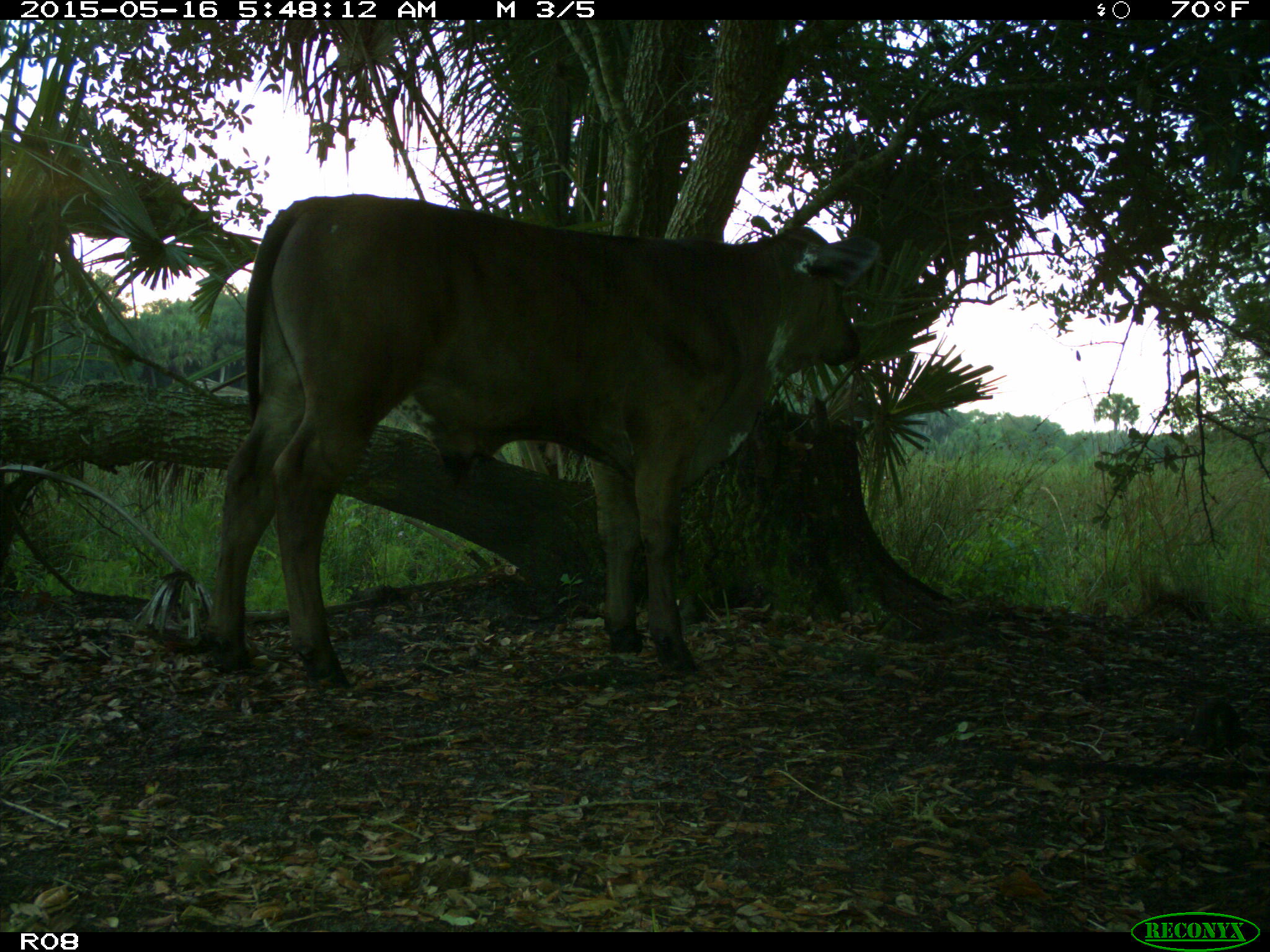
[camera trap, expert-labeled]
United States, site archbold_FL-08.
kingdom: Animalia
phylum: Chordata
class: Mammalia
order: Artiodactyla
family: Bovidae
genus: Bos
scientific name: Bos taurus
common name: domestic cow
Bos taurus (domestic cow).